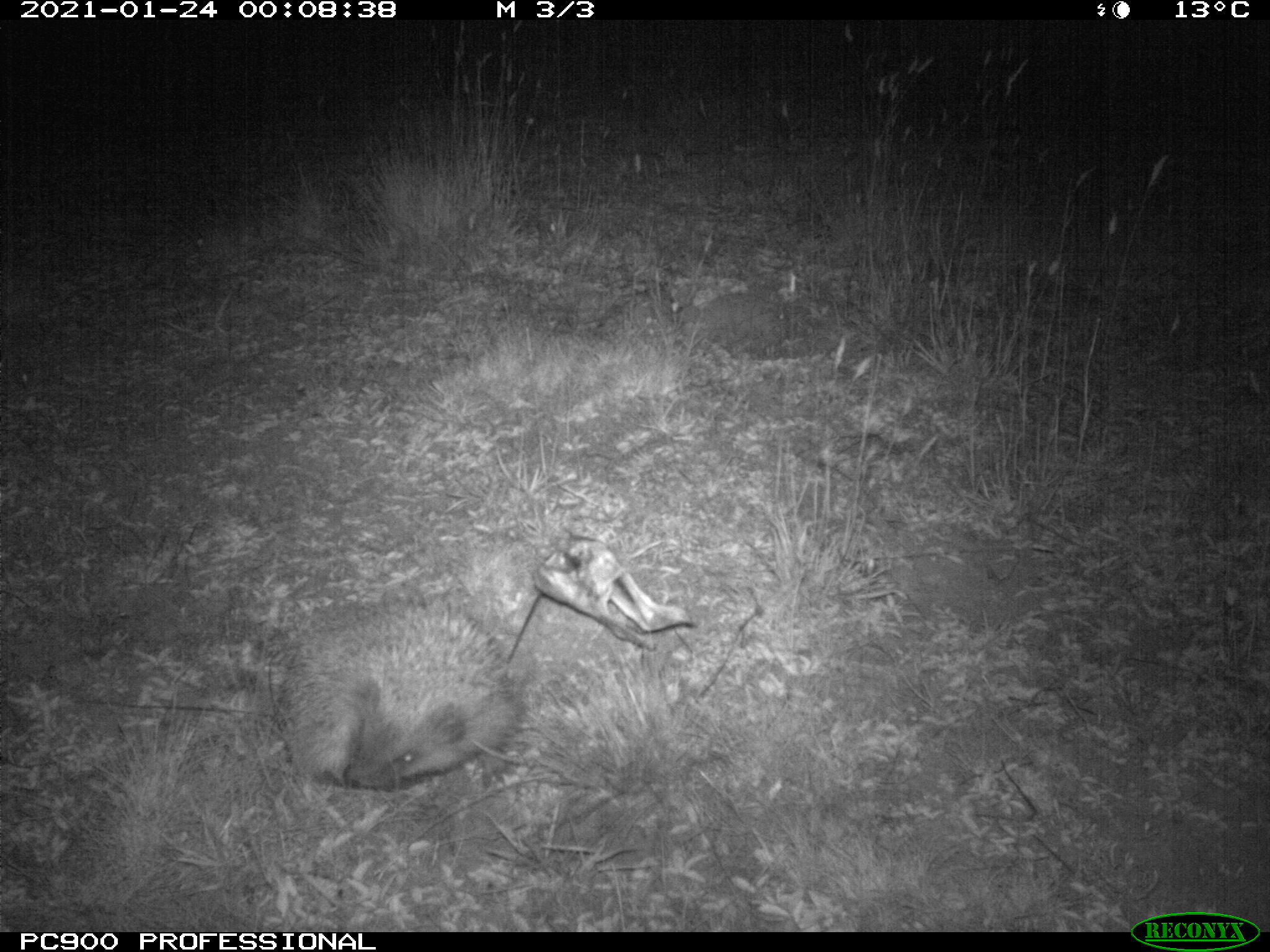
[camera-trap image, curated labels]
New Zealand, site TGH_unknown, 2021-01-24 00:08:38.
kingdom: Animalia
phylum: Chordata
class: Mammalia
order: Eulipotyphla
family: Erinaceidae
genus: Erinaceus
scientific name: Erinaceus europaeus europaeus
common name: european hedgehog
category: hedgehog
Hedgehog (european hedgehog) (Erinaceus europaeus europaeus).